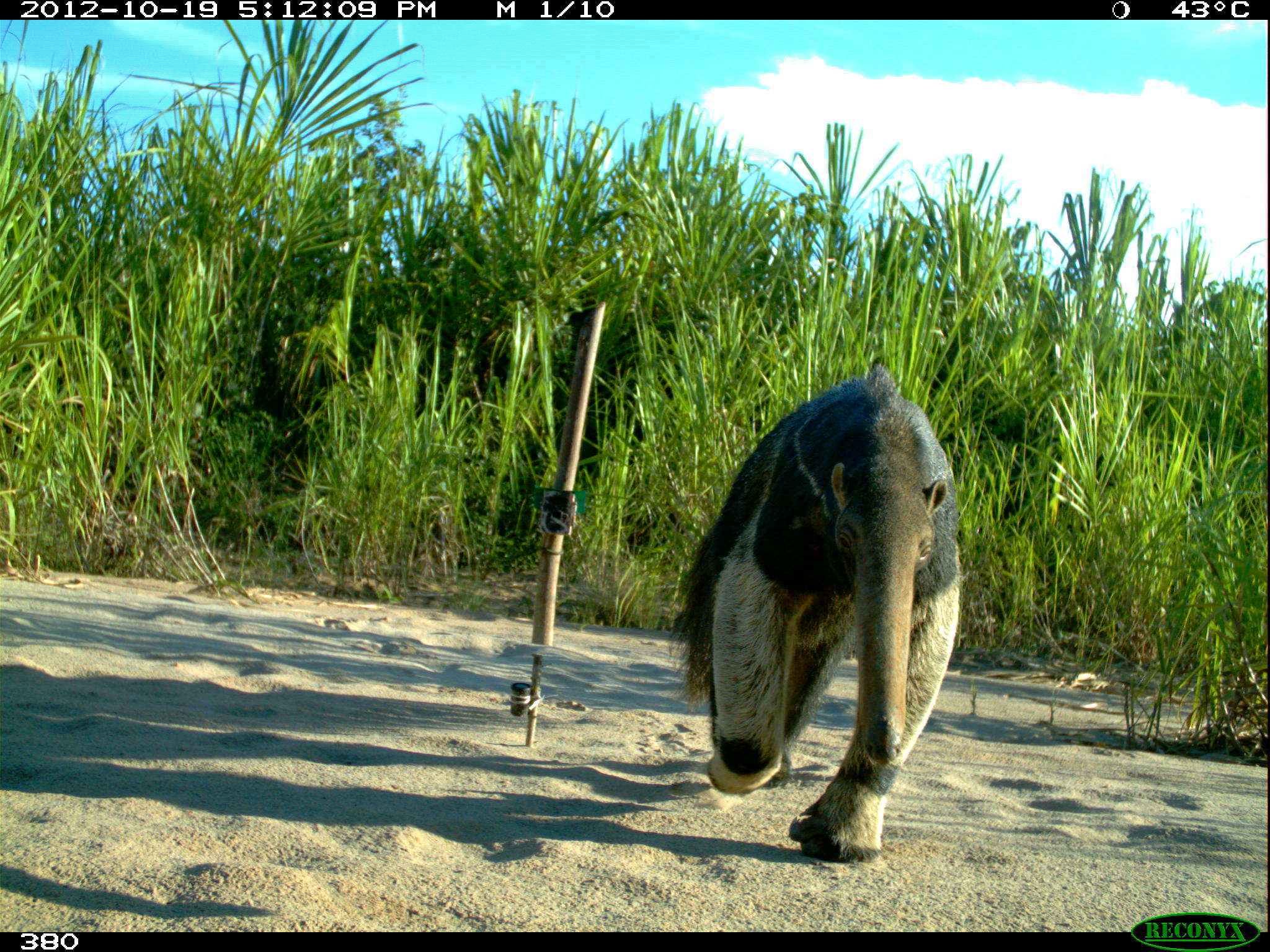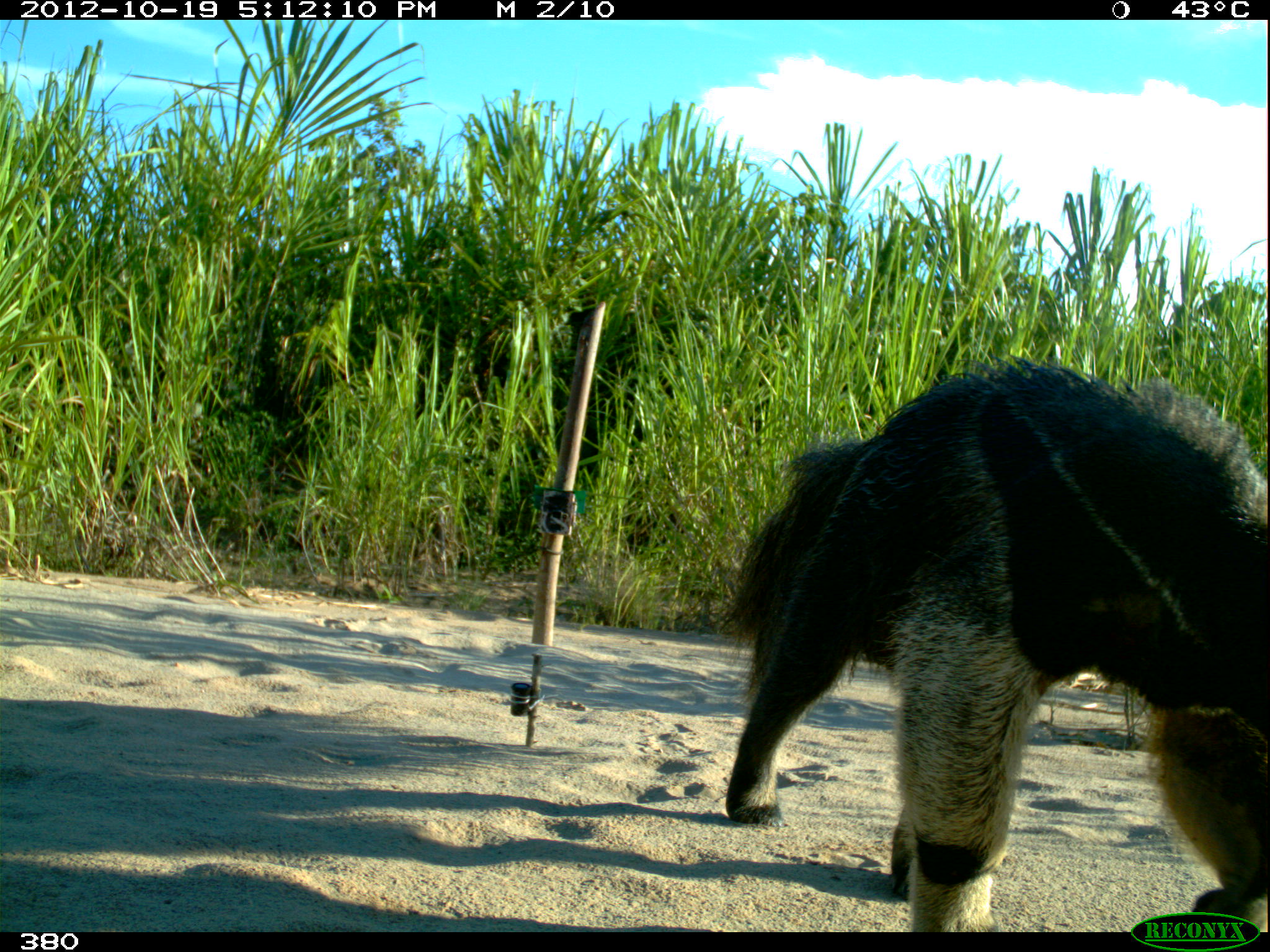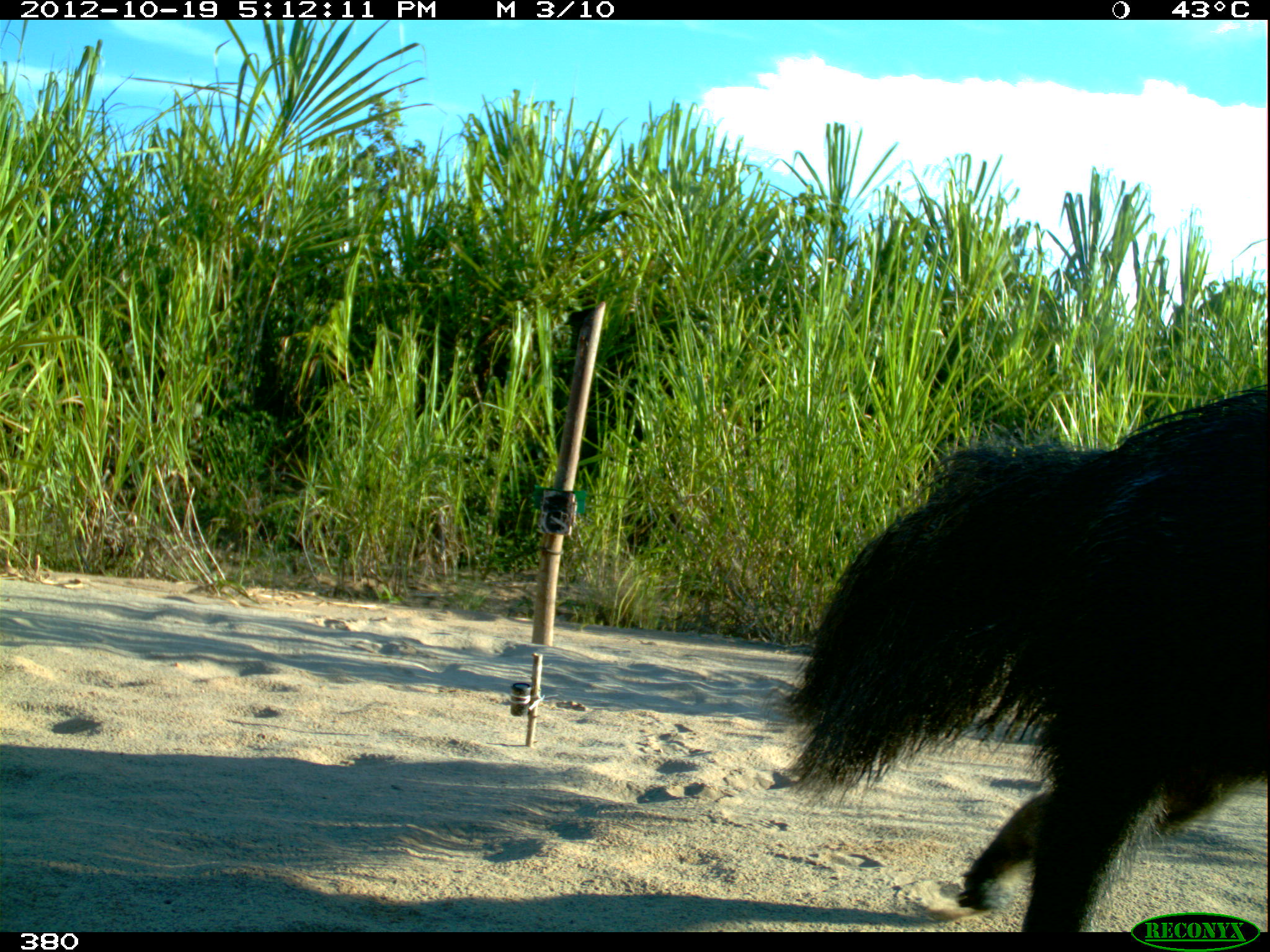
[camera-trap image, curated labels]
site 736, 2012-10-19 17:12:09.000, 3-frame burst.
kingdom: Animalia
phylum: Chordata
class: Mammalia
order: Pilosa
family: Myrmecophagidae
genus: Myrmecophaga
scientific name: Myrmecophaga tridactyla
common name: giant anteater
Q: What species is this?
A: Myrmecophaga tridactyla (giant anteater).